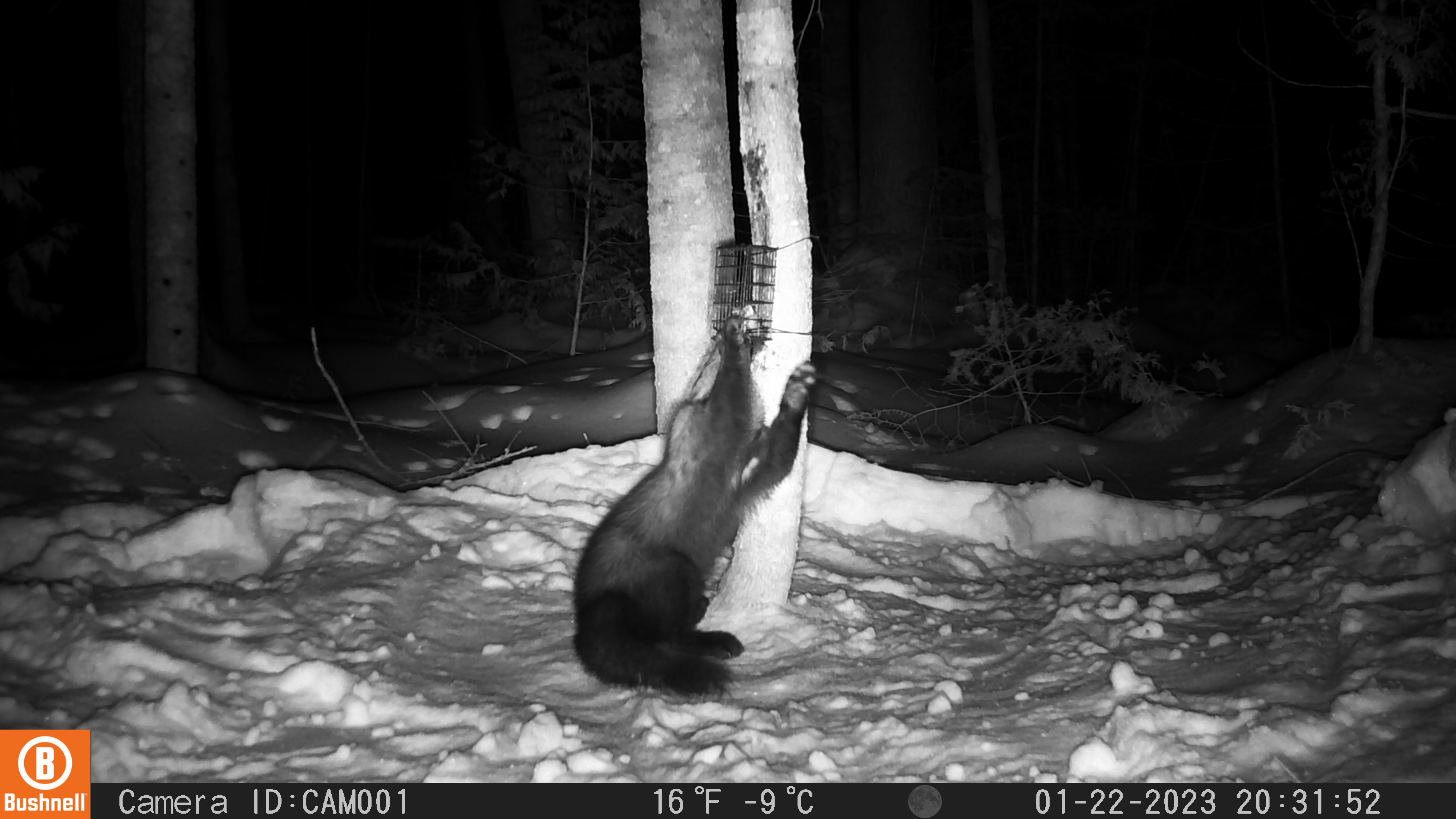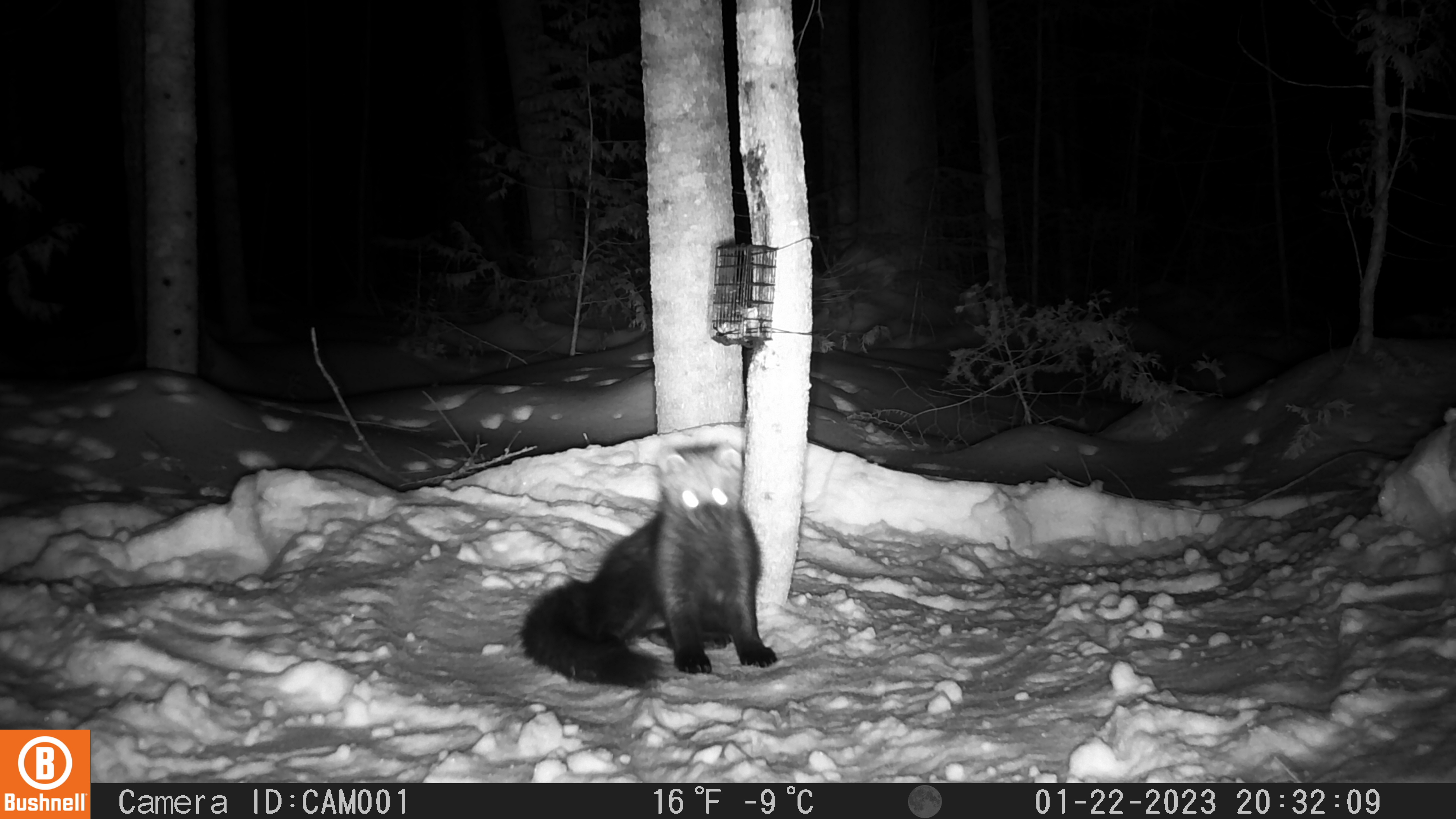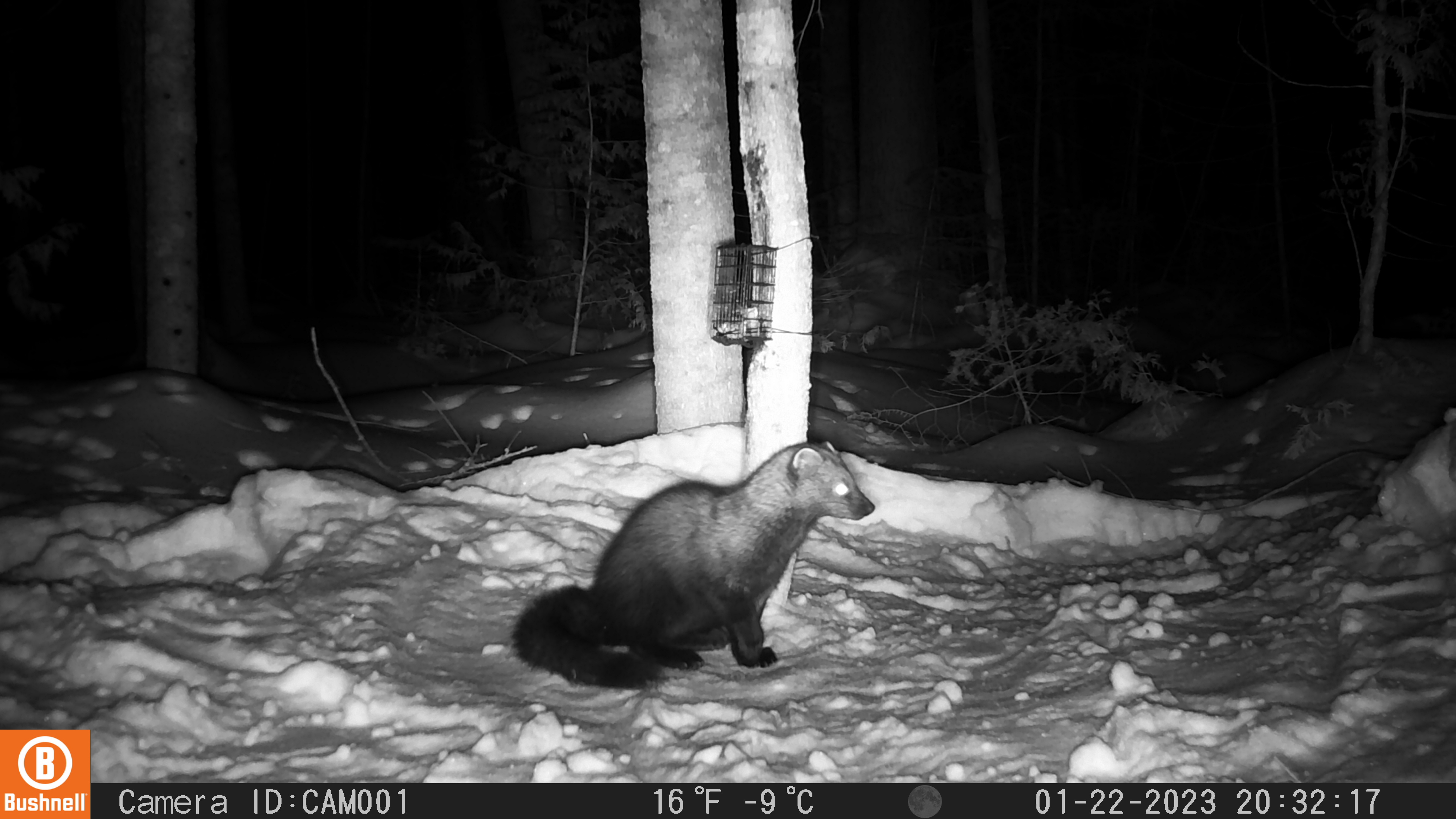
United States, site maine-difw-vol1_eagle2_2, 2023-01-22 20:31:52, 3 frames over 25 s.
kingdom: Animalia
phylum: Chordata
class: Mammalia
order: Carnivora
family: Mustelidae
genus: Pekania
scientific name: Pekania pennanti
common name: fisher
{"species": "fisher (Pekania pennanti)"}